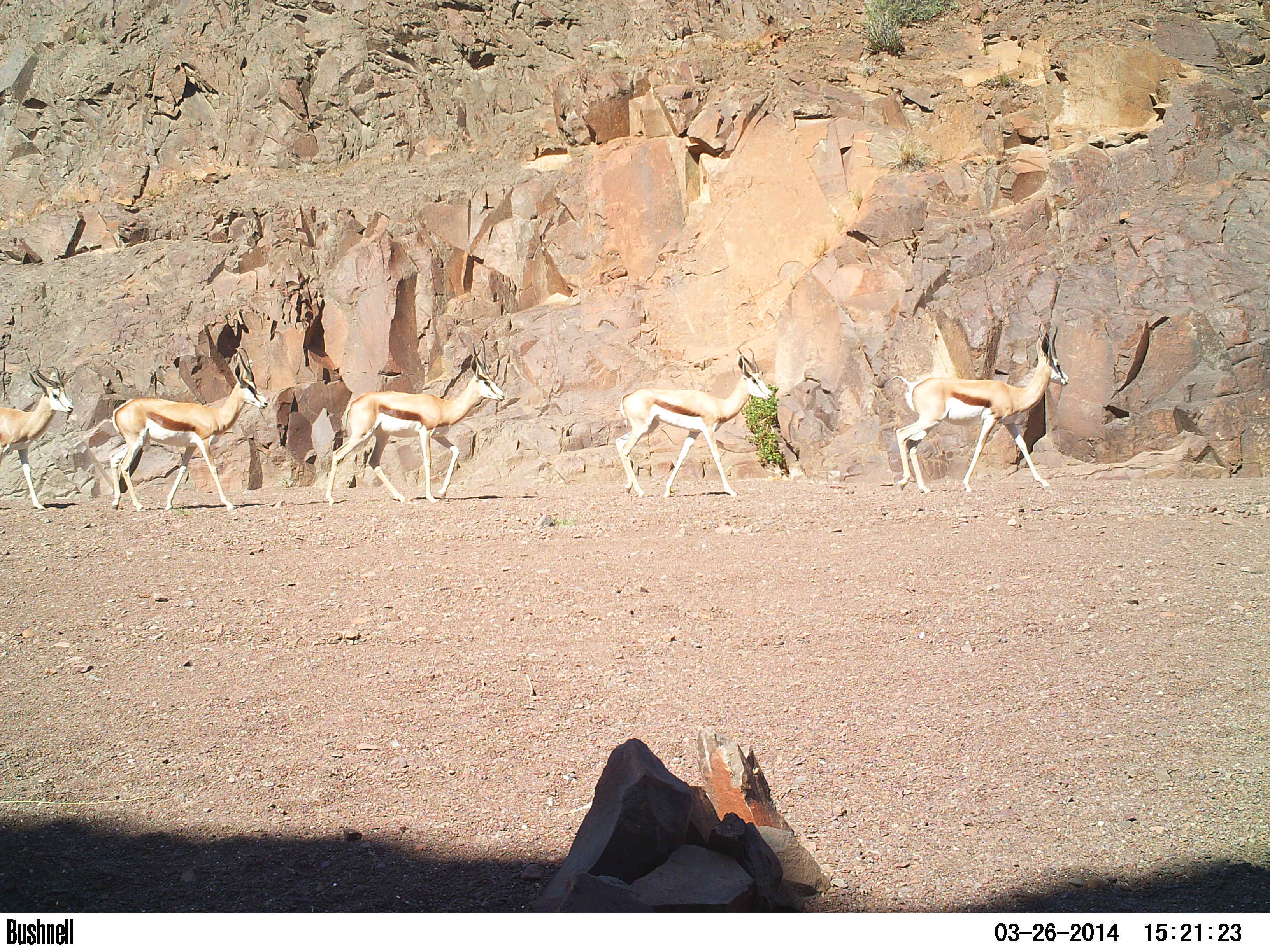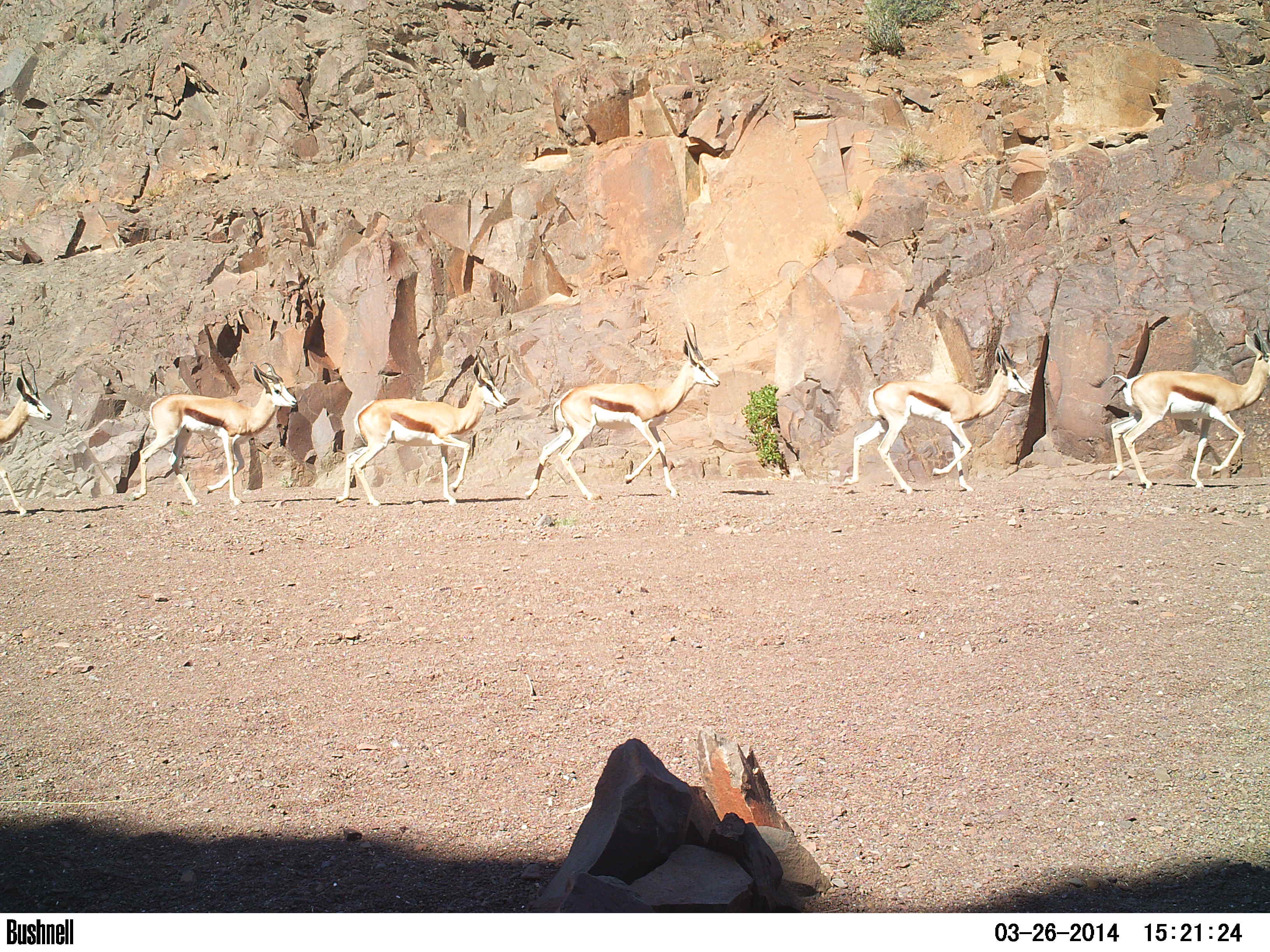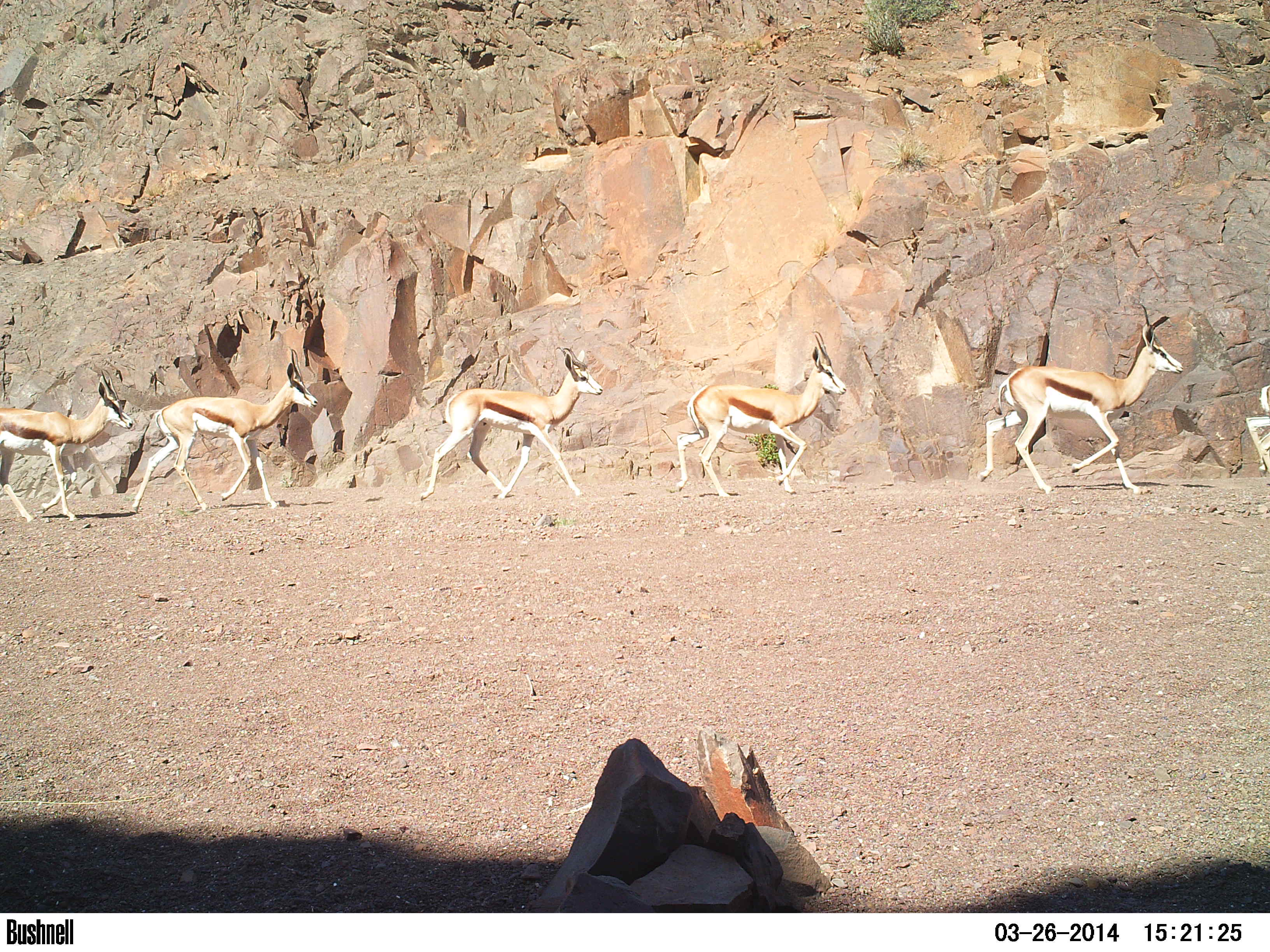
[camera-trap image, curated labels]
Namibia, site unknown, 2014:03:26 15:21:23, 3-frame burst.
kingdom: Animalia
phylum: Chordata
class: Mammalia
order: Artiodactyla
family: Bovidae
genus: Antidorcas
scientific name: Antidorcas marsupialis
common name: springbok